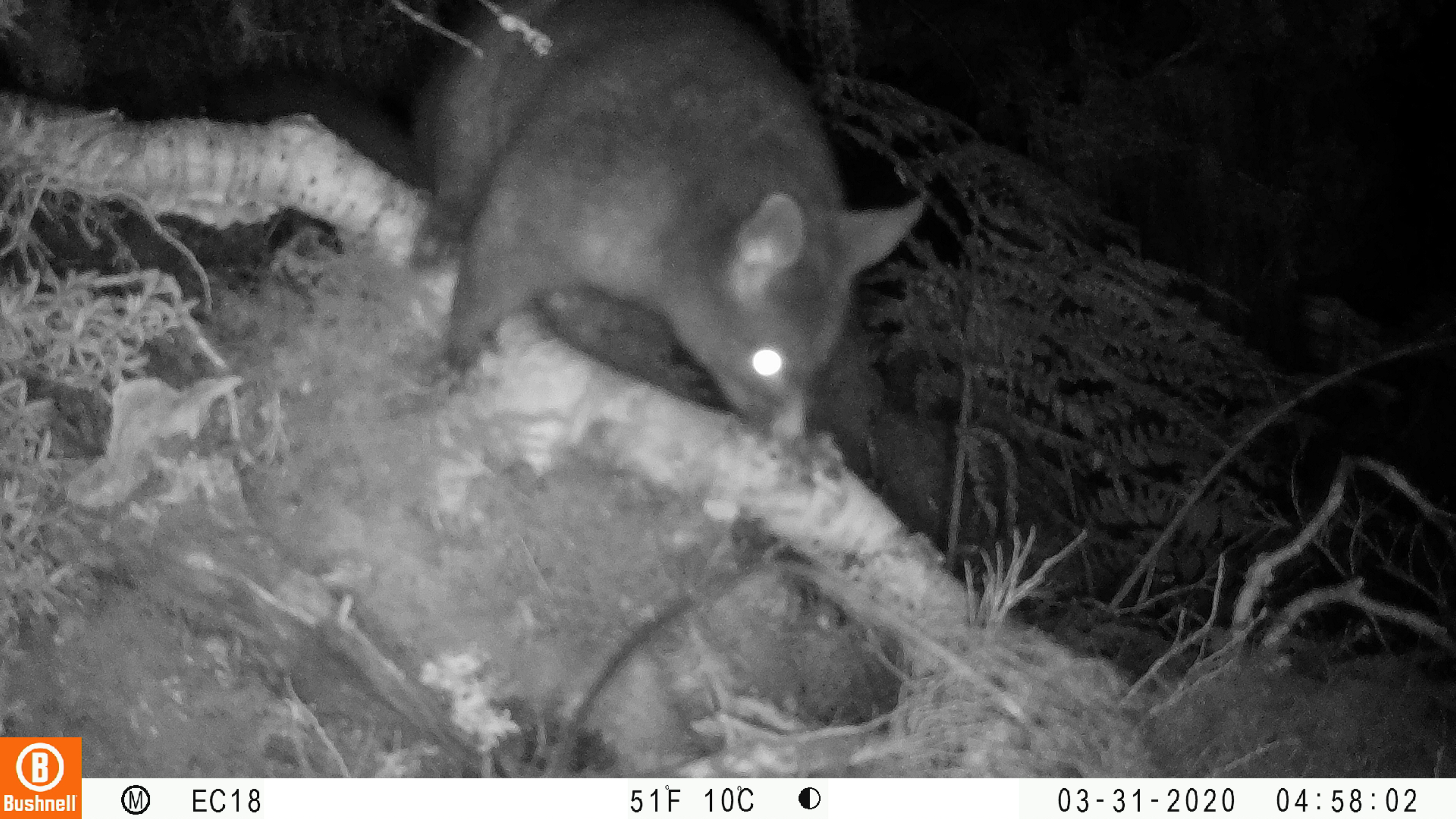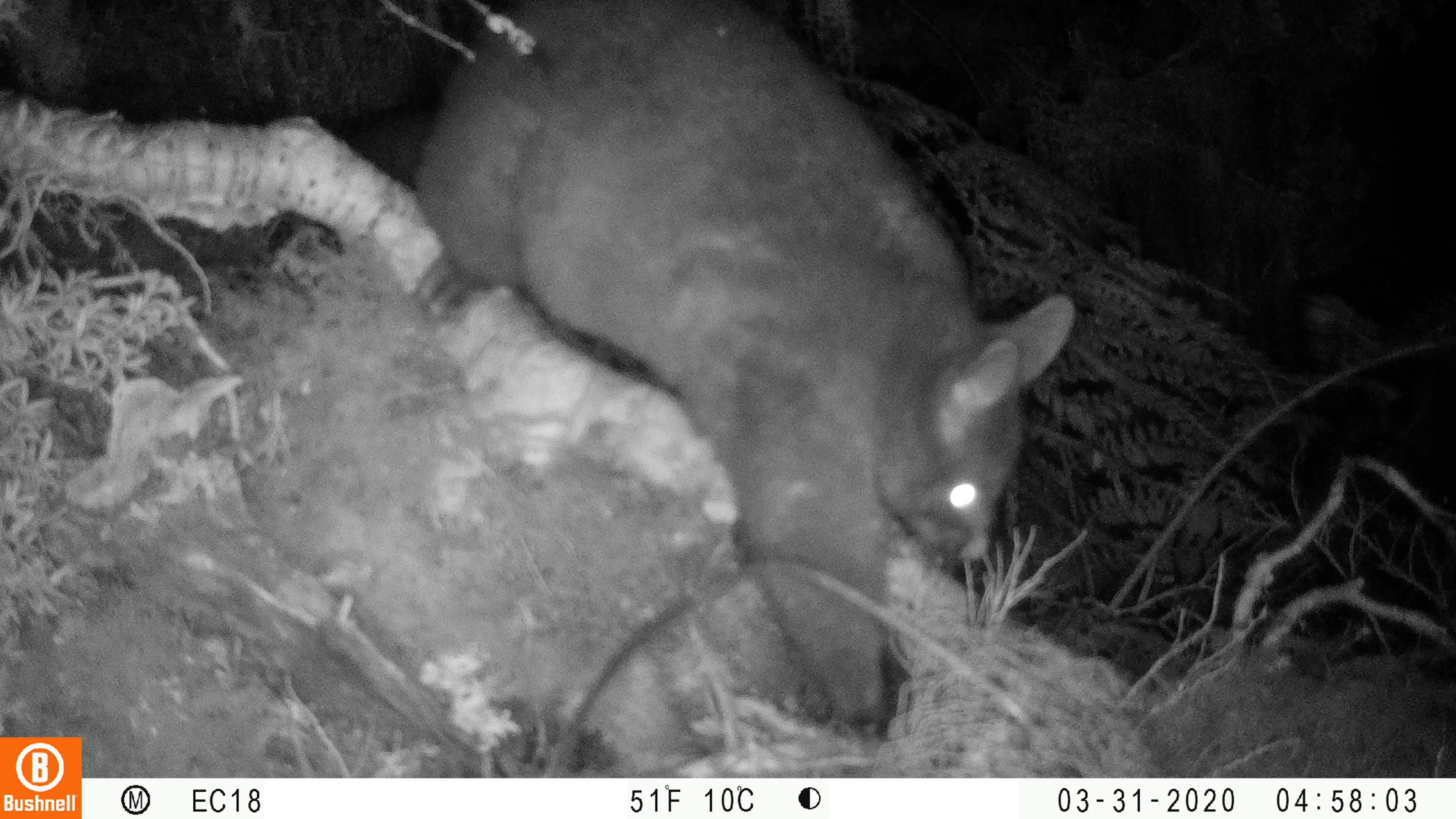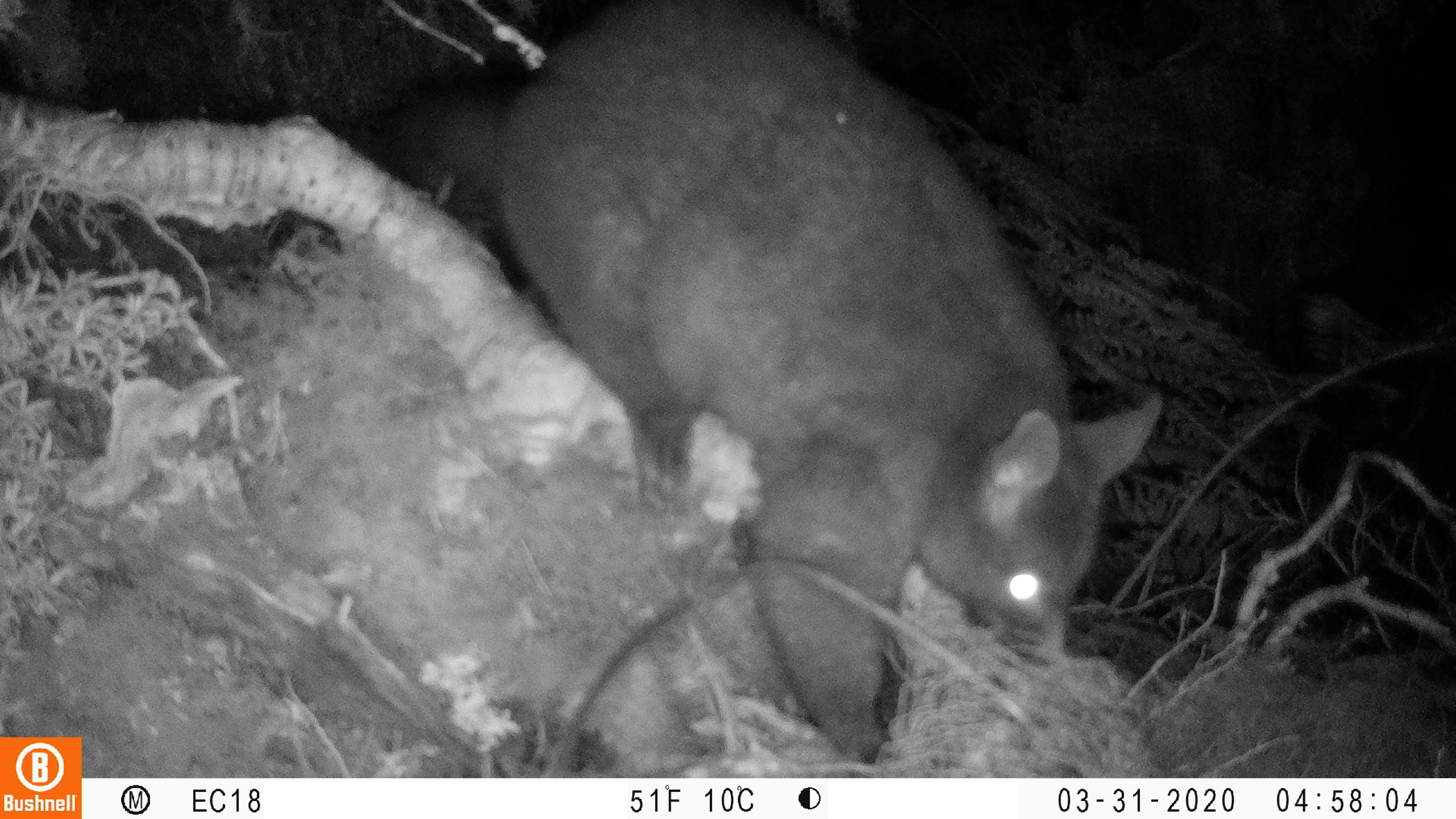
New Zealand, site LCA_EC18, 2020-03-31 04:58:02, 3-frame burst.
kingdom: Animalia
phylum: Chordata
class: Mammalia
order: Diprotodontia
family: Phalangeridae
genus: Trichosurus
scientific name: Trichosurus vulpecula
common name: common brushtail possum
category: possum